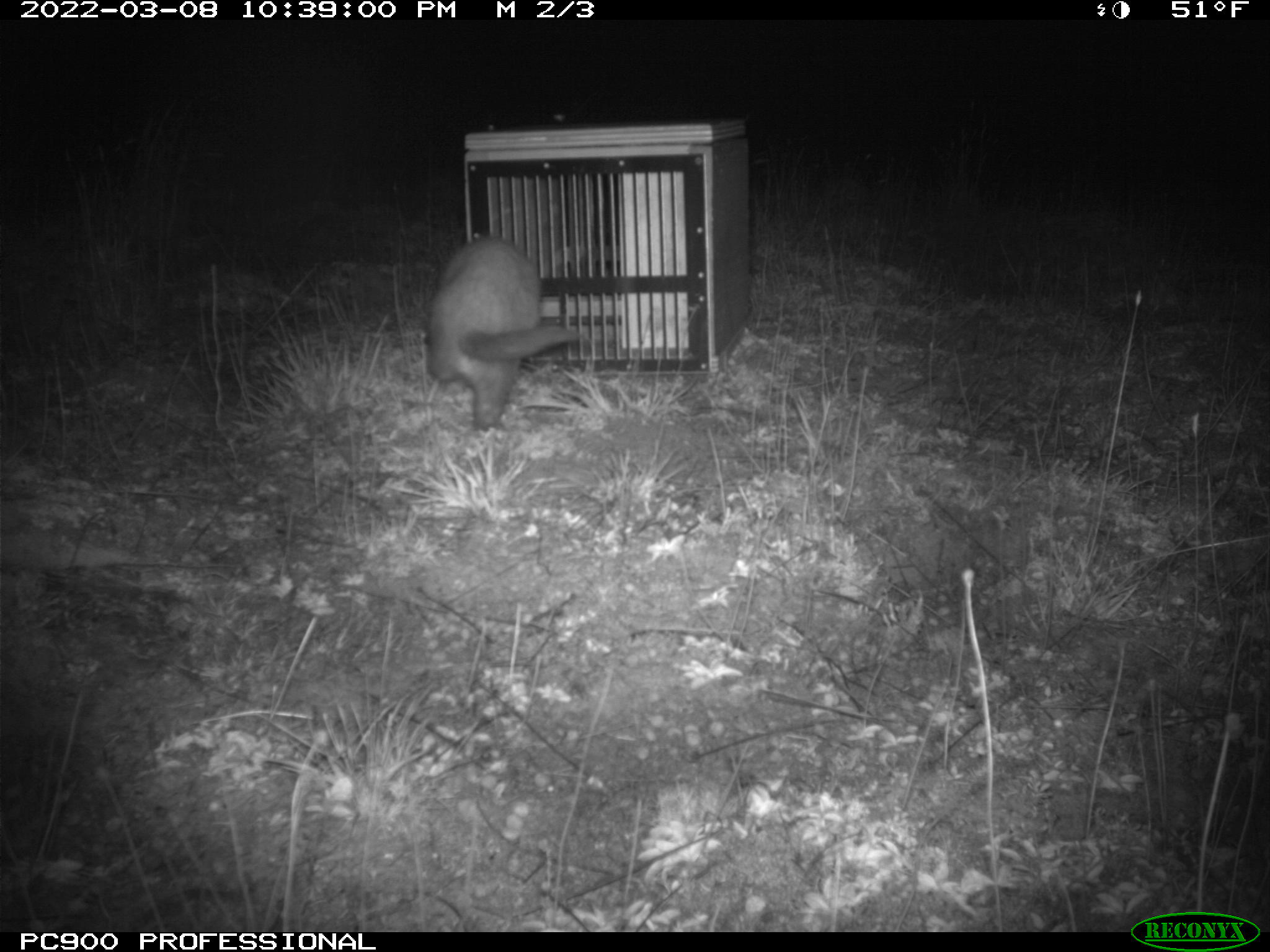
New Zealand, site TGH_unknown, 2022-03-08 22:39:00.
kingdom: Animalia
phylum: Chordata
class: Mammalia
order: Carnivora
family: Mustelidae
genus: Mustela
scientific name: Mustela furo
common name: ferret